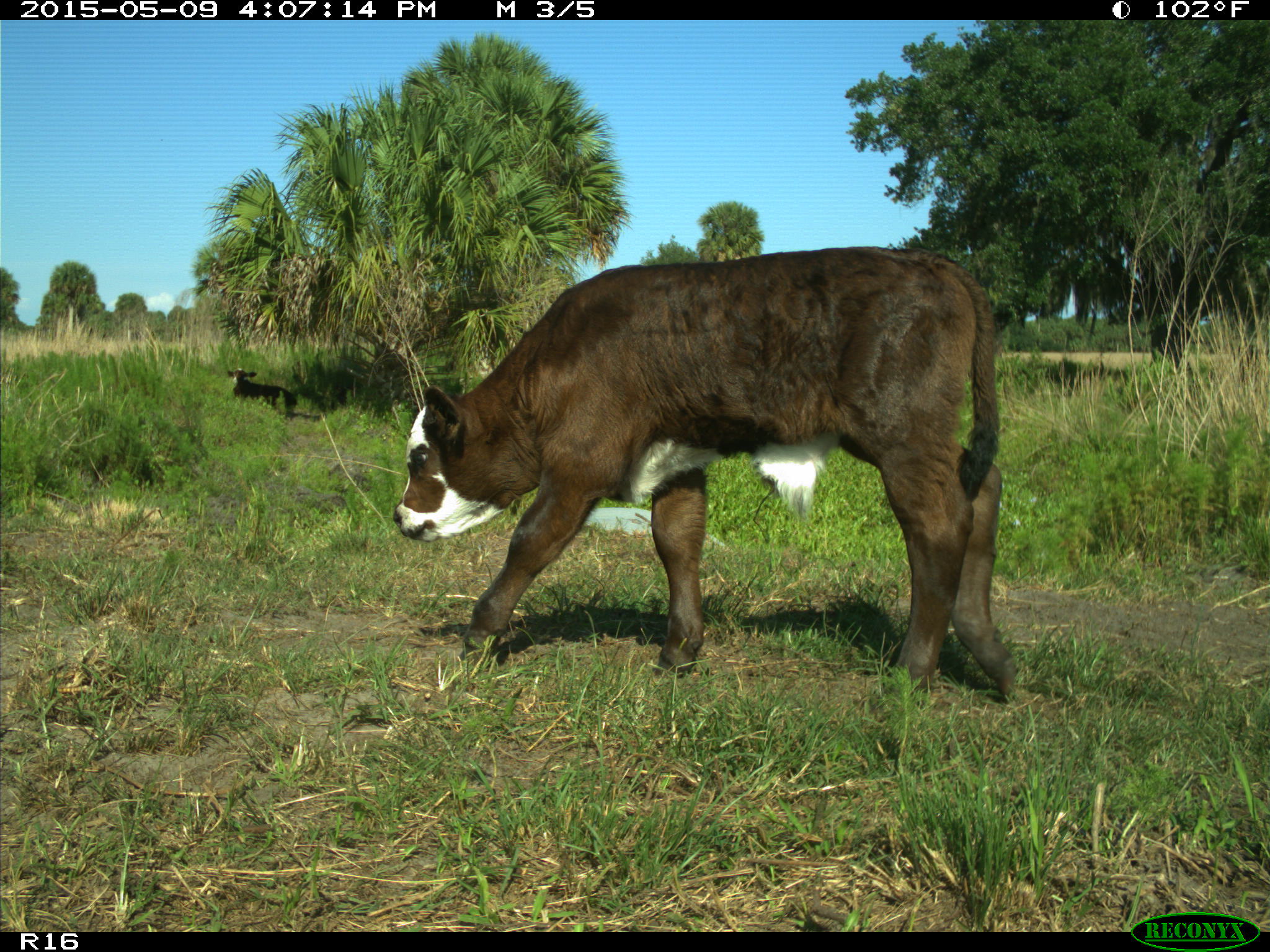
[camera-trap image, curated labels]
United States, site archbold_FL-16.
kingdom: Animalia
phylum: Chordata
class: Mammalia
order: Artiodactyla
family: Suidae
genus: Sus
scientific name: Sus scrofa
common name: wild boar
Sus scrofa (wild boar).